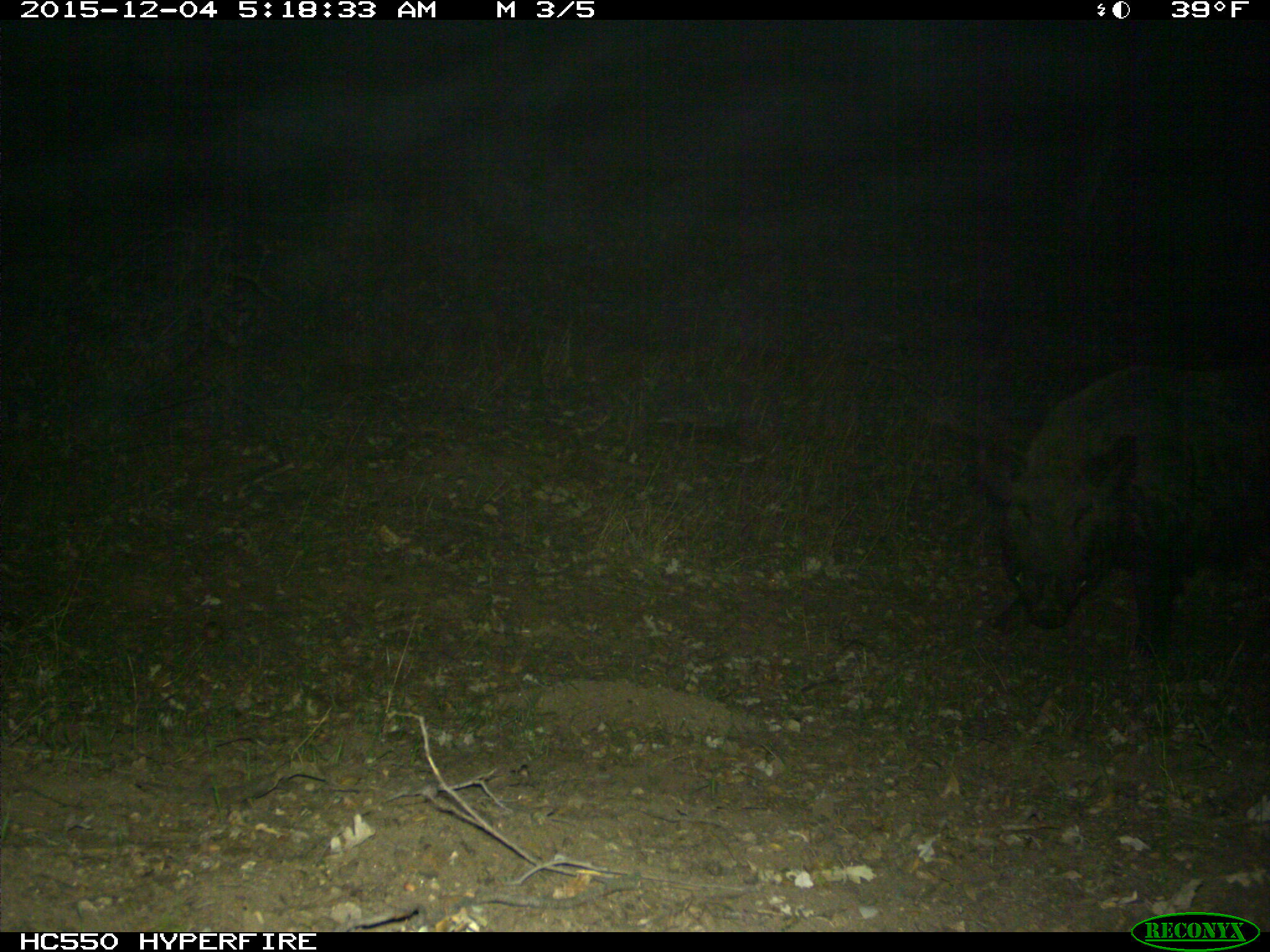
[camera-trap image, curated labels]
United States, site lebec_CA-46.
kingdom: Animalia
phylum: Chordata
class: Mammalia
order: Artiodactyla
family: Suidae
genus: Sus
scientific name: Sus scrofa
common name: wild boar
Sus scrofa (wild boar).